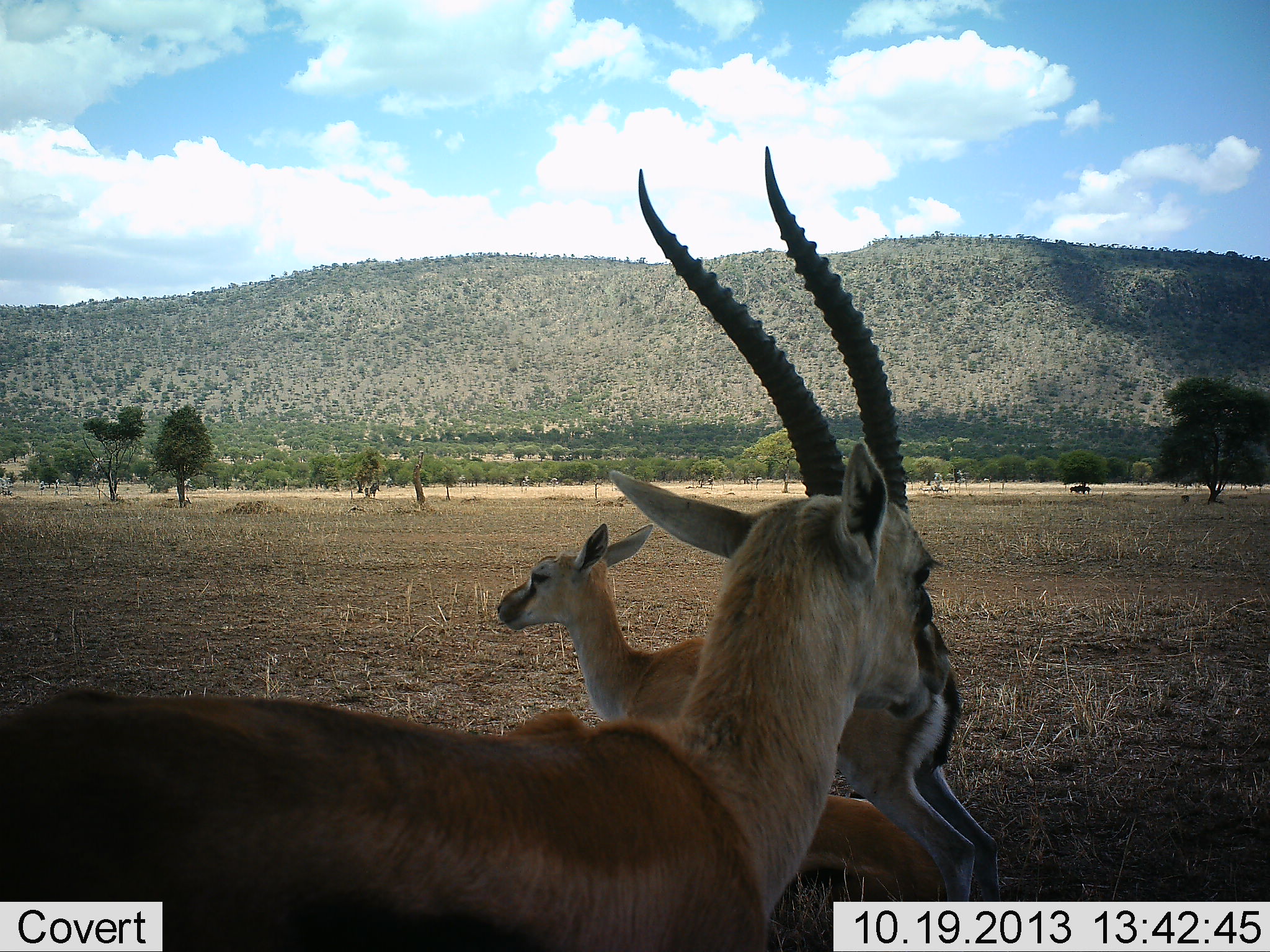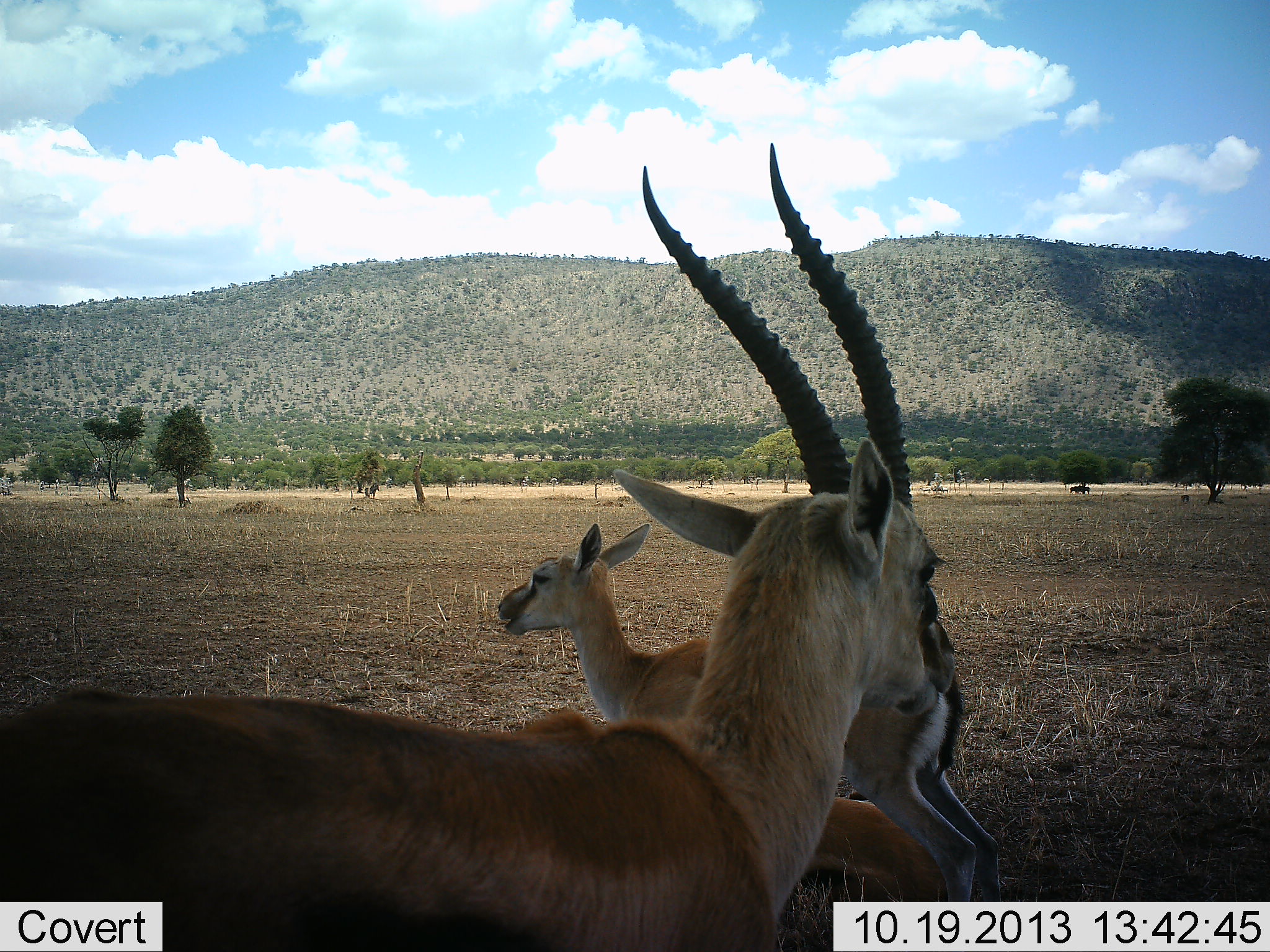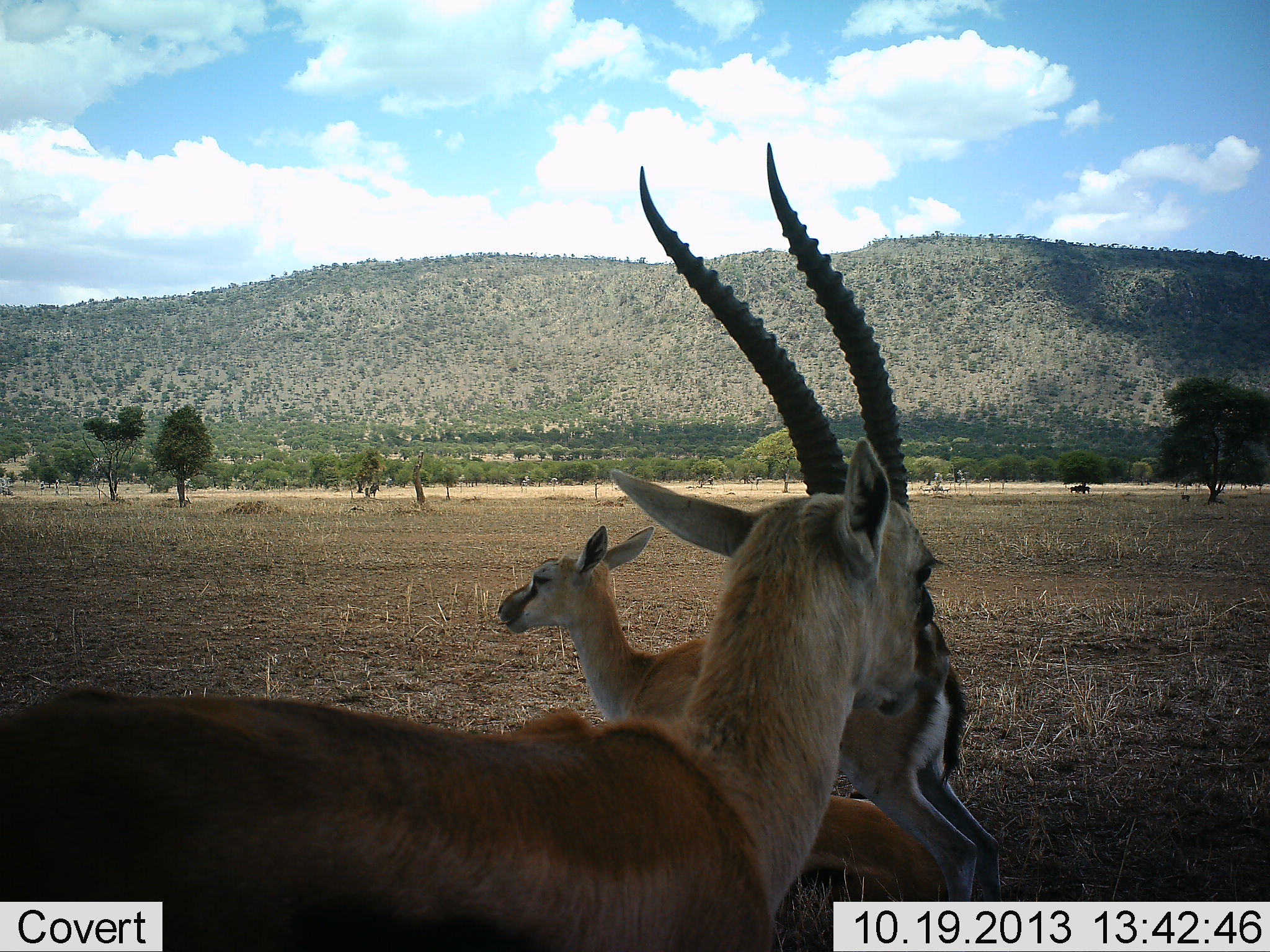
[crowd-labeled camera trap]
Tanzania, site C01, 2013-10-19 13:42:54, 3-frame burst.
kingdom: Animalia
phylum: Chordata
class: Mammalia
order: Artiodactyla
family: Bovidae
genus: Eudorcas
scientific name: Eudorcas thomsonii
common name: thomson's gazelle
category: gazellethomsons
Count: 3.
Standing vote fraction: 73%.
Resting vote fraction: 82%.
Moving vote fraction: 0%.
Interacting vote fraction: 0%.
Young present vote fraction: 27%.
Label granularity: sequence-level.